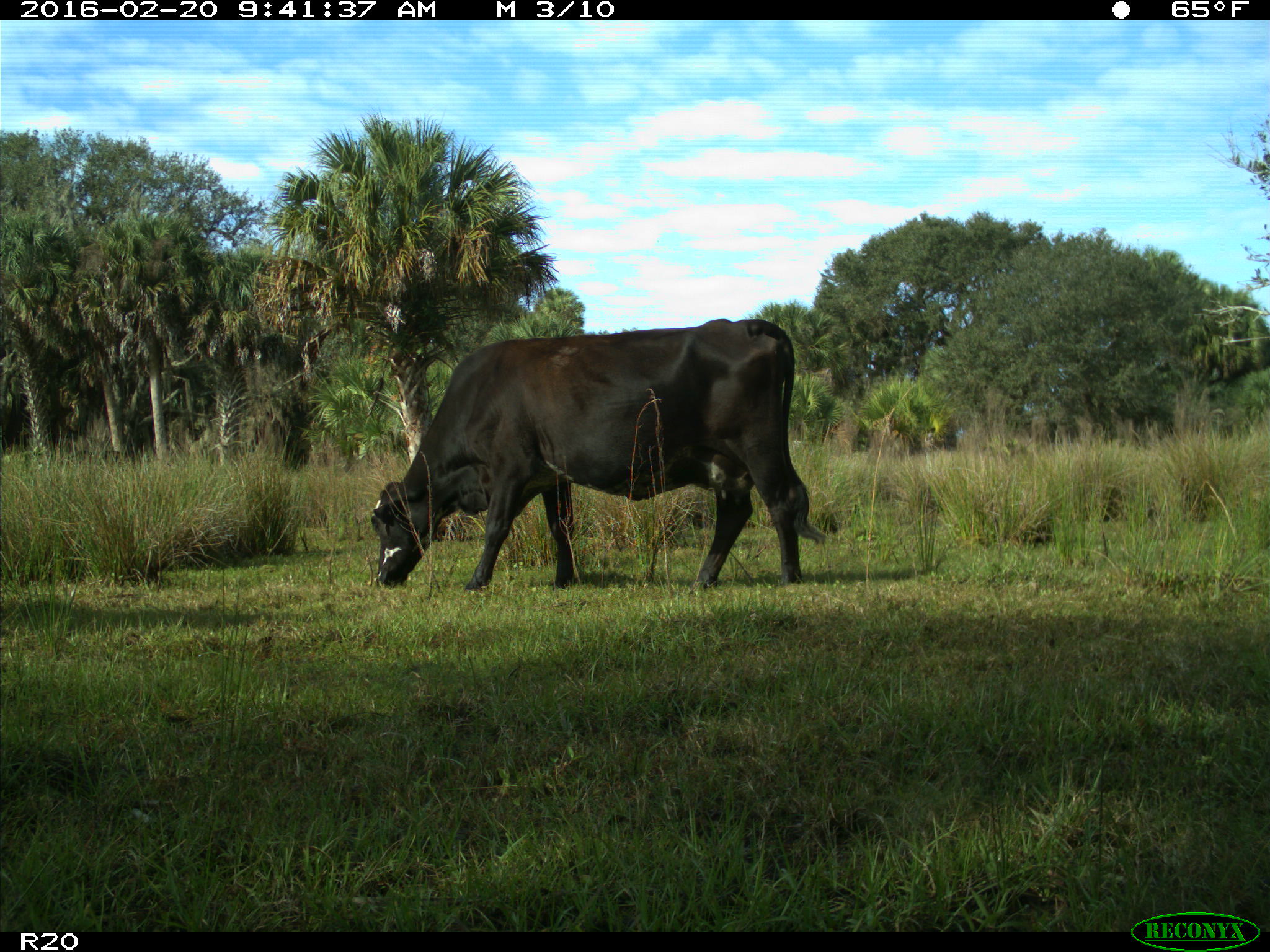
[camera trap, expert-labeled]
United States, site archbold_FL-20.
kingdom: Animalia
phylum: Chordata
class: Mammalia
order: Artiodactyla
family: Bovidae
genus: Bos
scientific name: Bos taurus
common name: domestic cow